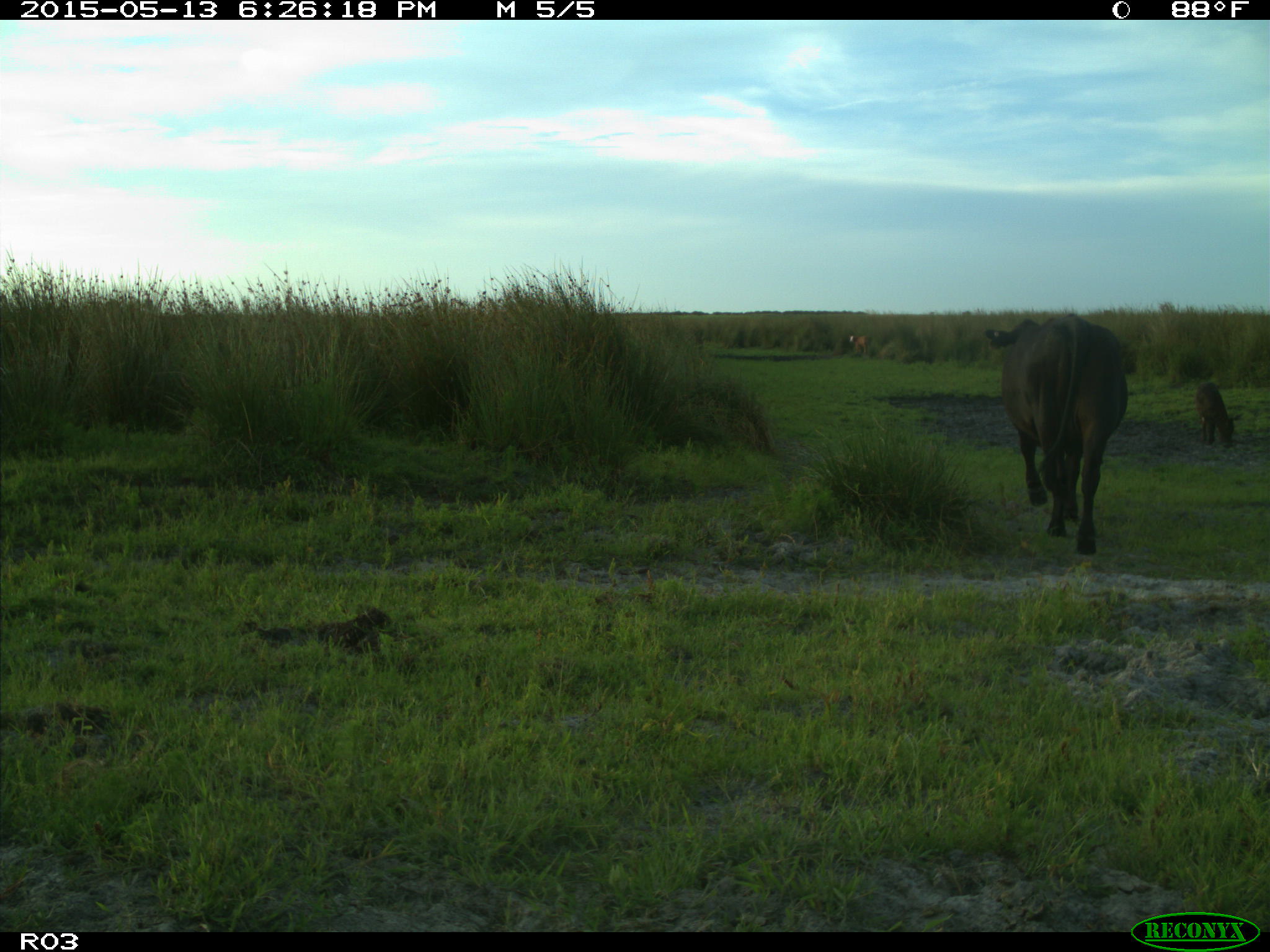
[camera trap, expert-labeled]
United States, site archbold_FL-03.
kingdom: Animalia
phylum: Chordata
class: Mammalia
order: Artiodactyla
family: Bovidae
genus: Bos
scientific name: Bos taurus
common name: domestic cow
Bos taurus (domestic cow).